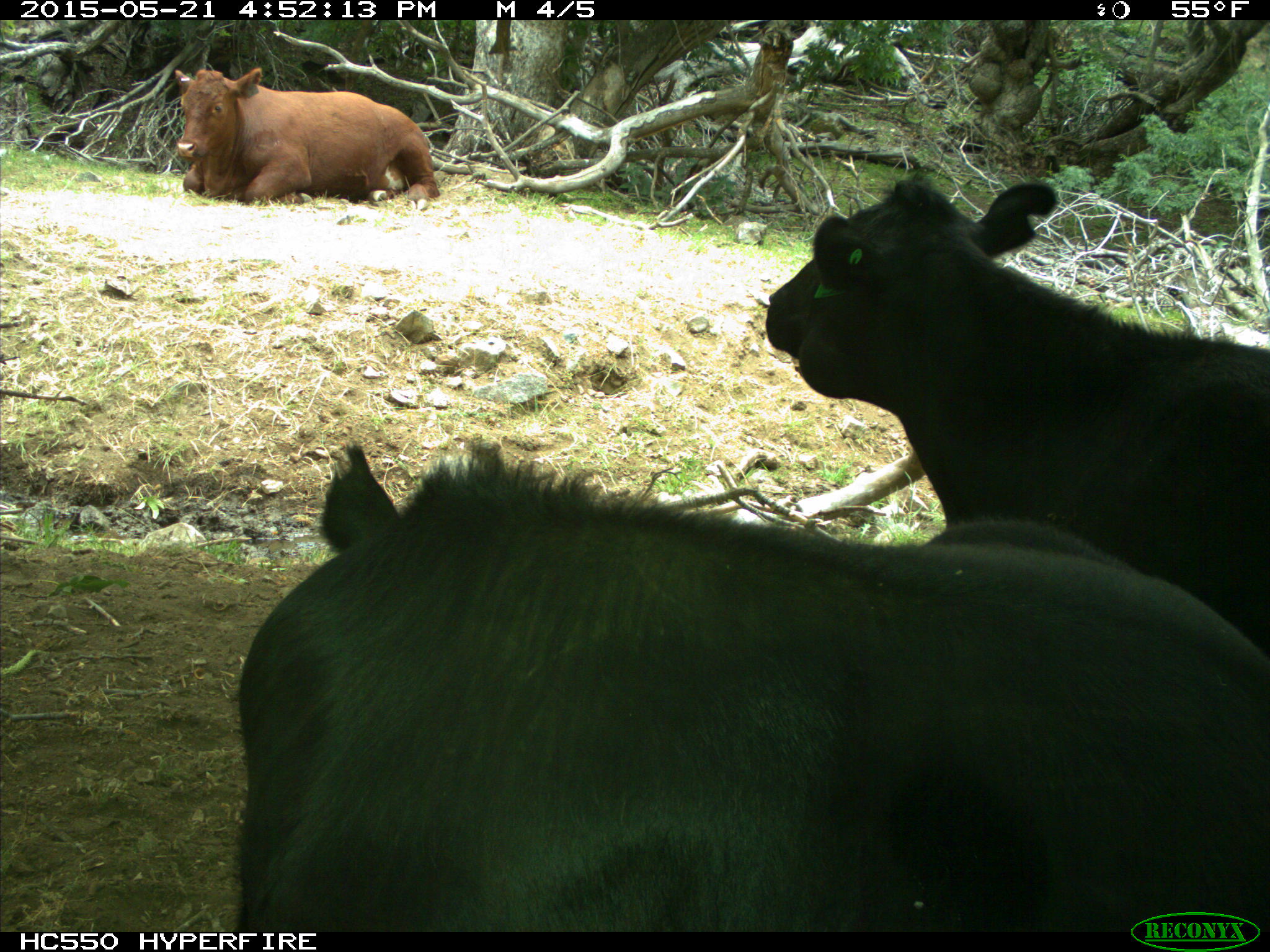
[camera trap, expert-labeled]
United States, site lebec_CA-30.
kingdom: Animalia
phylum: Chordata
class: Mammalia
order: Artiodactyla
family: Bovidae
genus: Bos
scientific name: Bos taurus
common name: domestic cow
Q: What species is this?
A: Bos taurus (domestic cow).